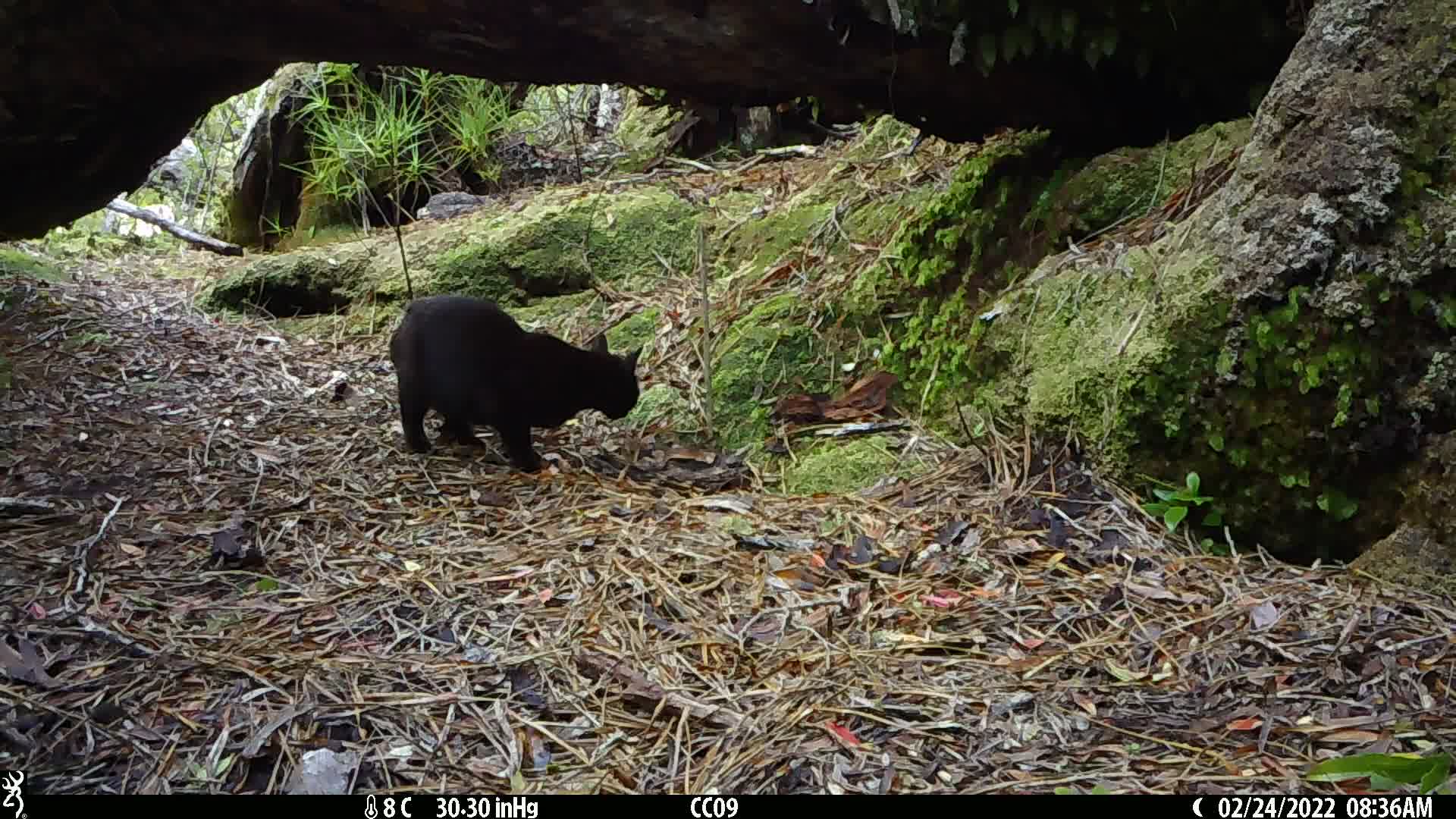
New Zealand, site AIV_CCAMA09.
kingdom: Animalia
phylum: Chordata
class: Mammalia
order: Carnivora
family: Felidae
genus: Felis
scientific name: Felis catus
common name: domestic cat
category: cat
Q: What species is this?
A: Cat (domestic cat) (Felis catus).